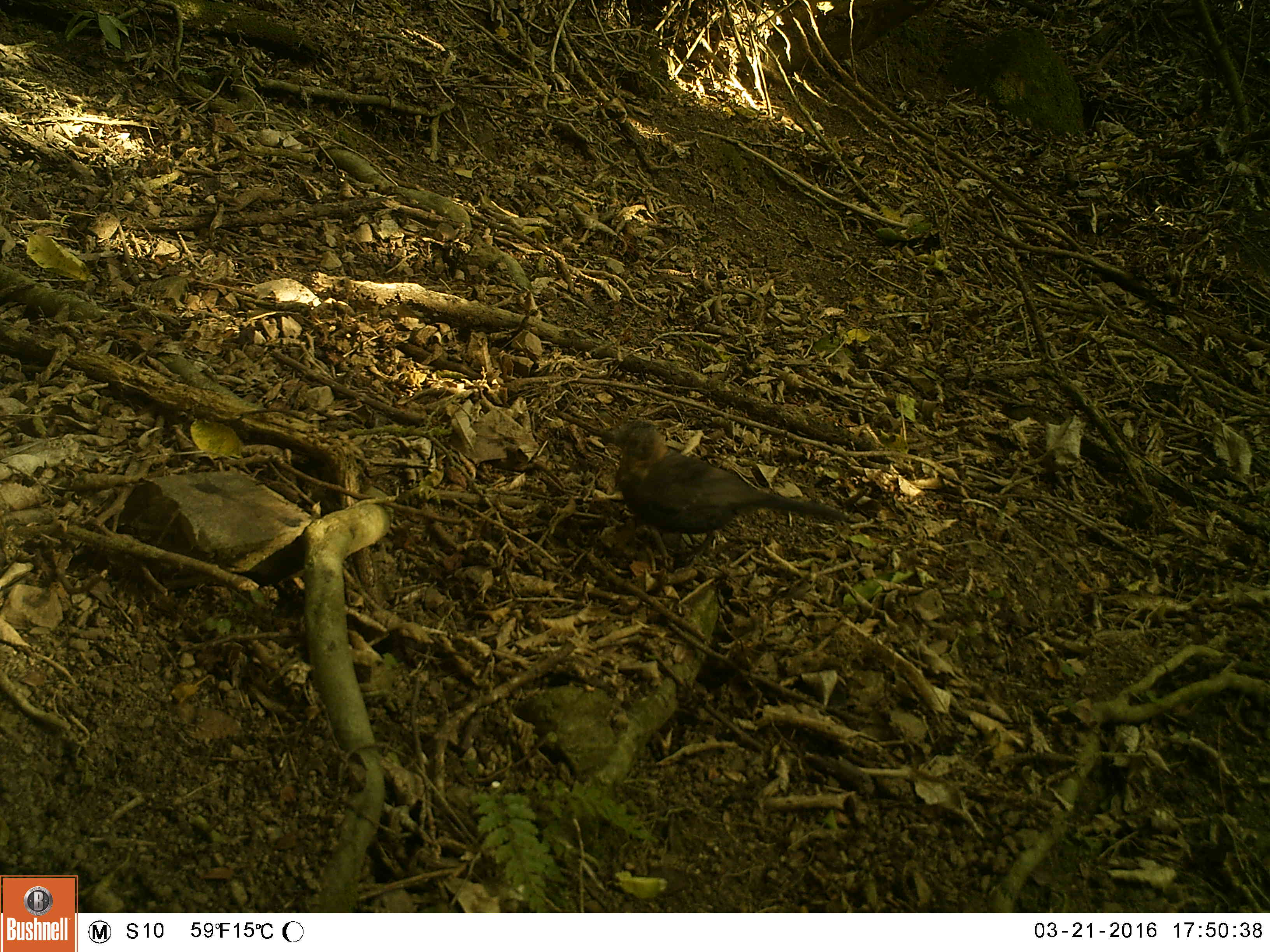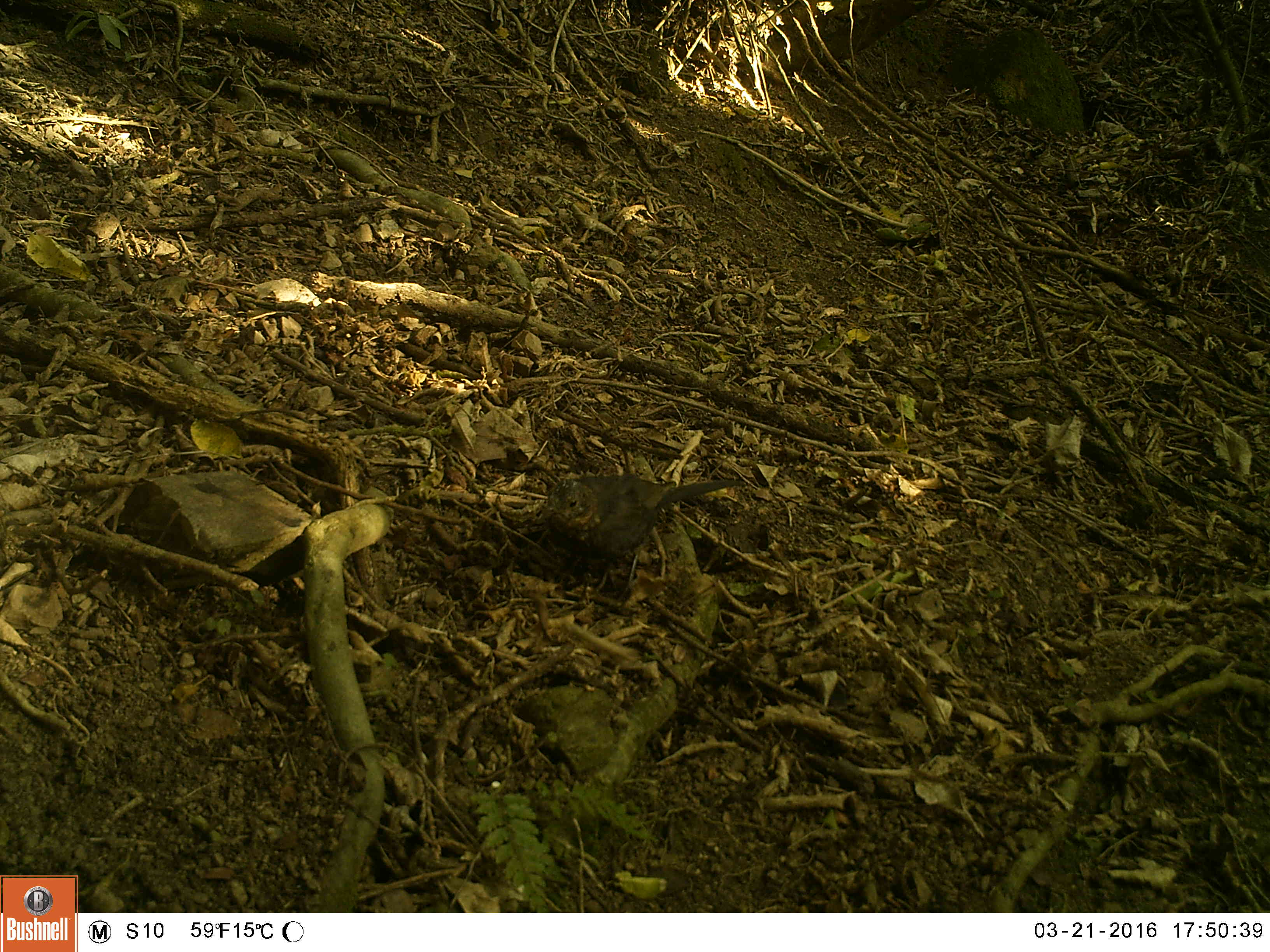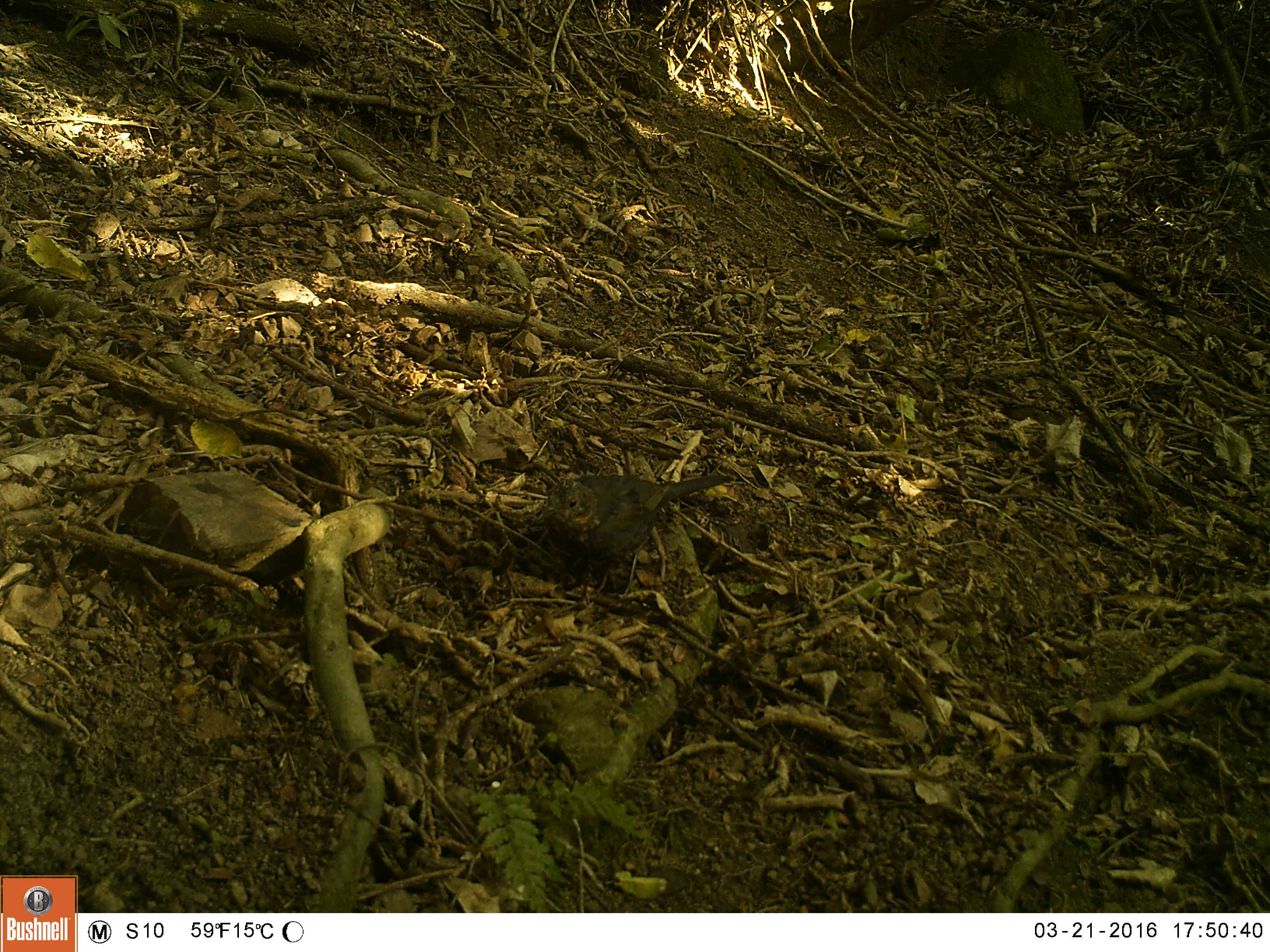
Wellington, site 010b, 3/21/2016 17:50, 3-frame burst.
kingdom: Animalia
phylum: Chordata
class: Aves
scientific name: Aves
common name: bird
Bird (Aves).